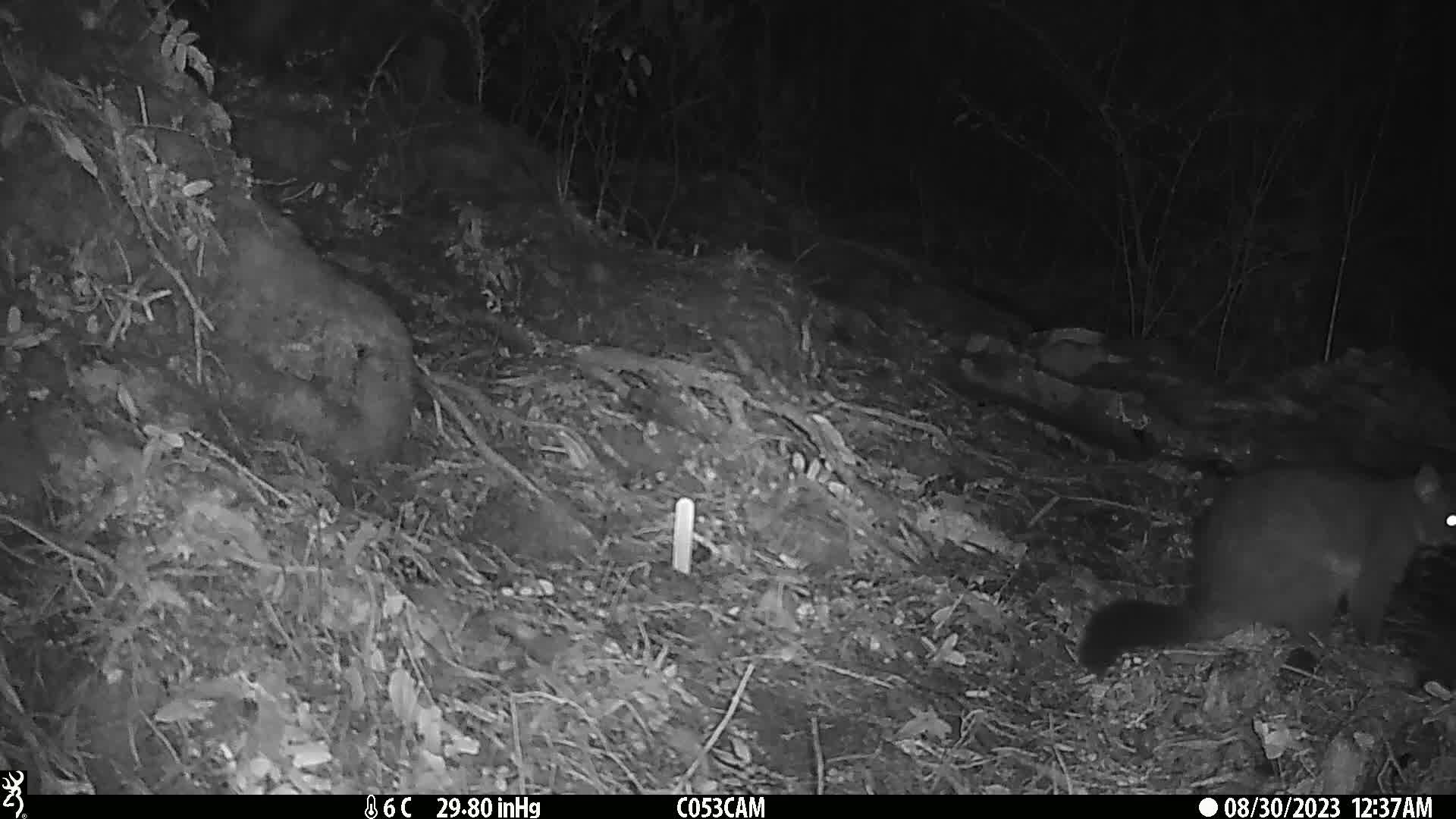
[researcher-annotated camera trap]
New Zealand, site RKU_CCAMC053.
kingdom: Animalia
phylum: Chordata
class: Mammalia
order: Diprotodontia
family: Phalangeridae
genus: Trichosurus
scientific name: Trichosurus vulpecula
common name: common brushtail possum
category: possum